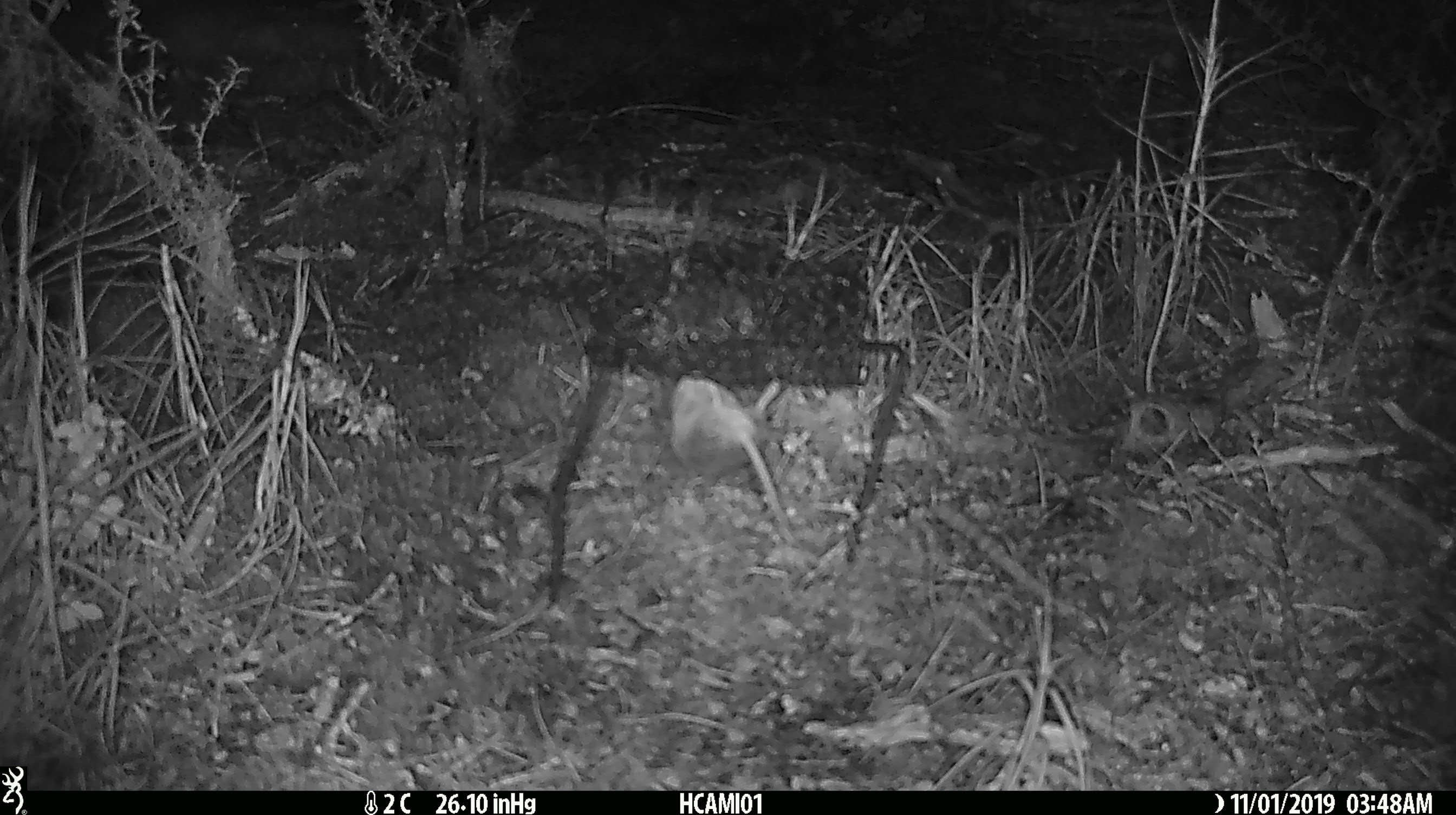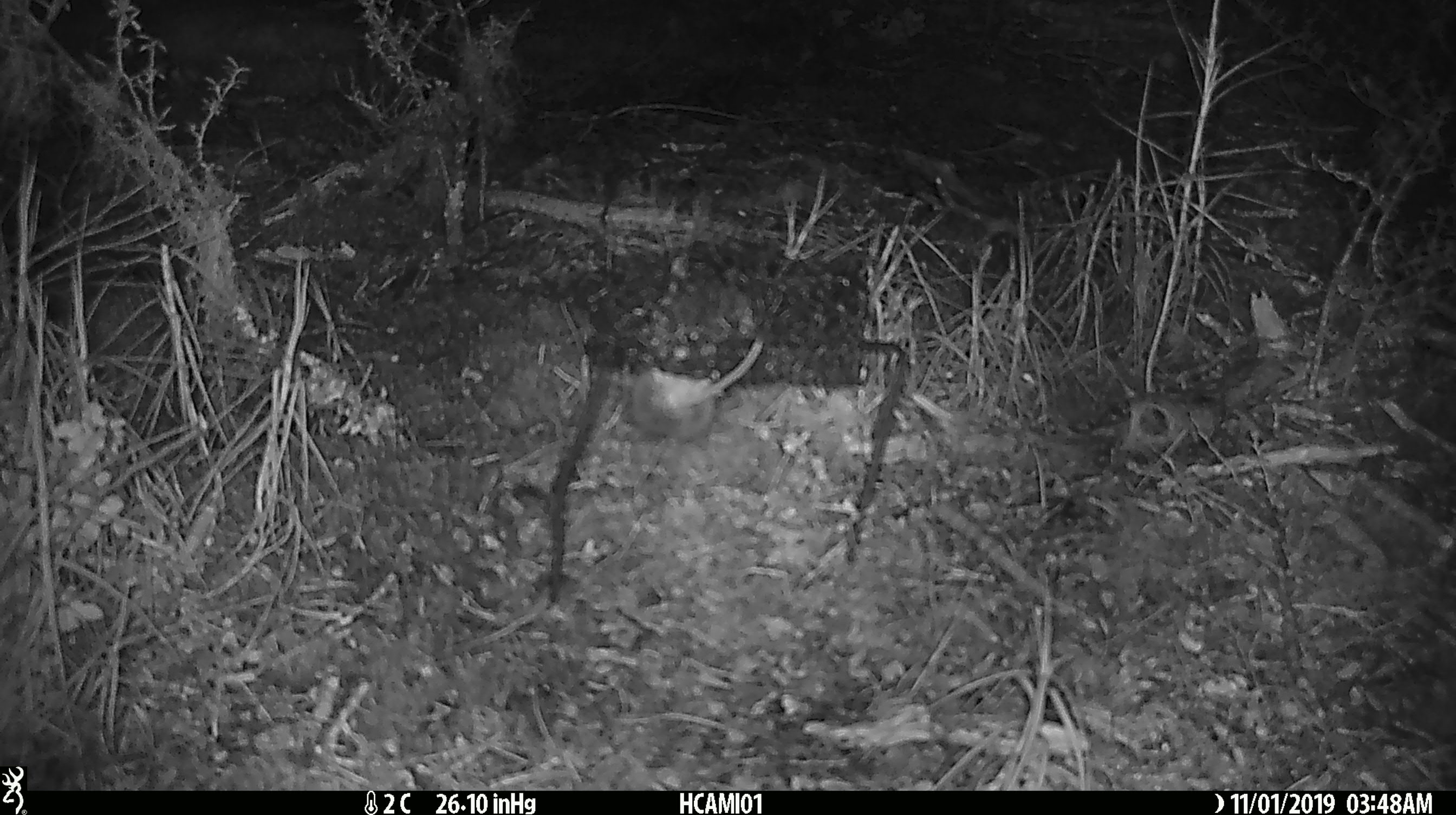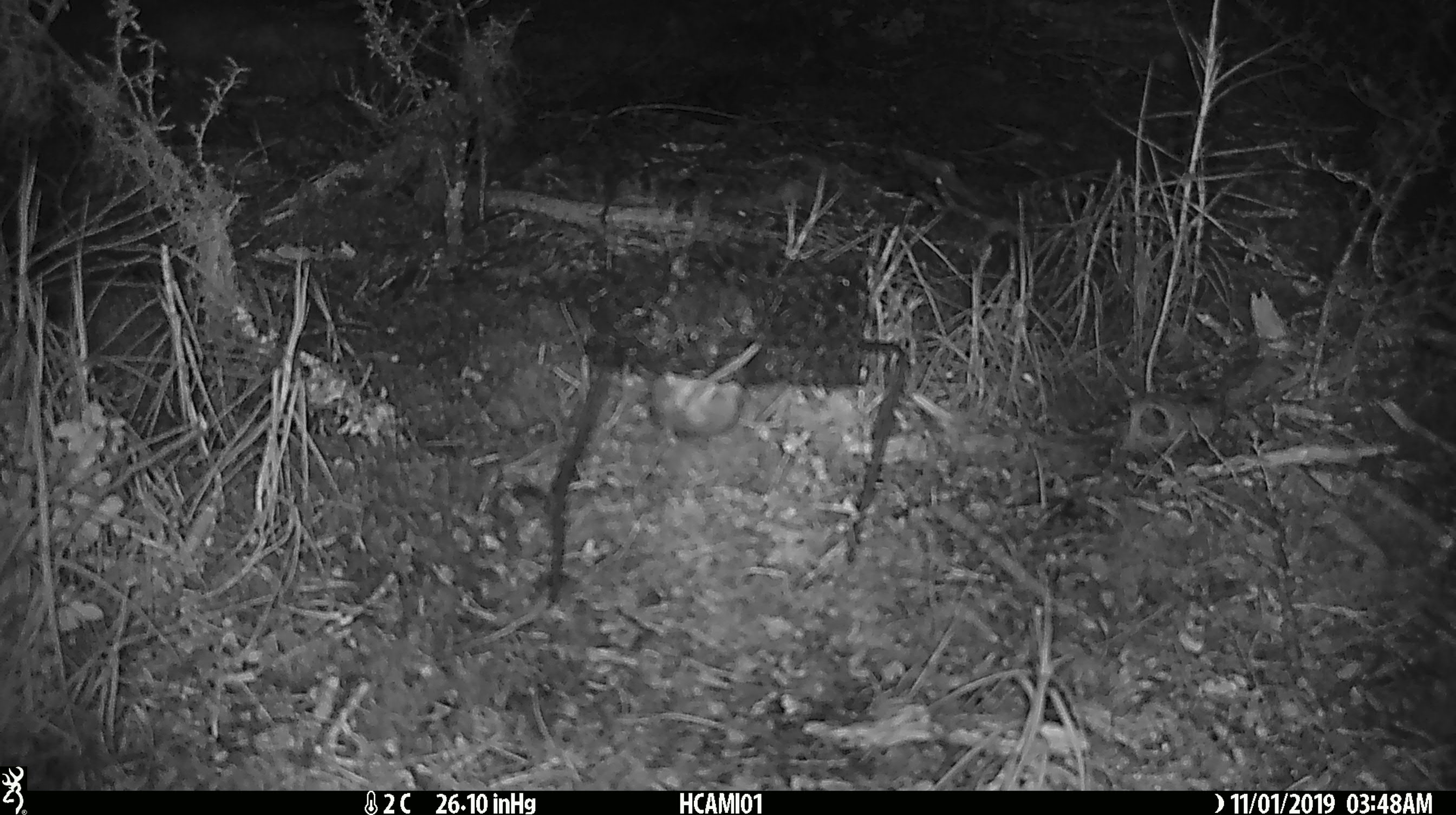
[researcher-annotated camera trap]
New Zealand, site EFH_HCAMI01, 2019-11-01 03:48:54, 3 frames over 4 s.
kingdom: Animalia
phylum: Chordata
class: Mammalia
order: Rodentia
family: Muridae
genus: Mus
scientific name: Mus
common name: mouse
Mouse (Mus).